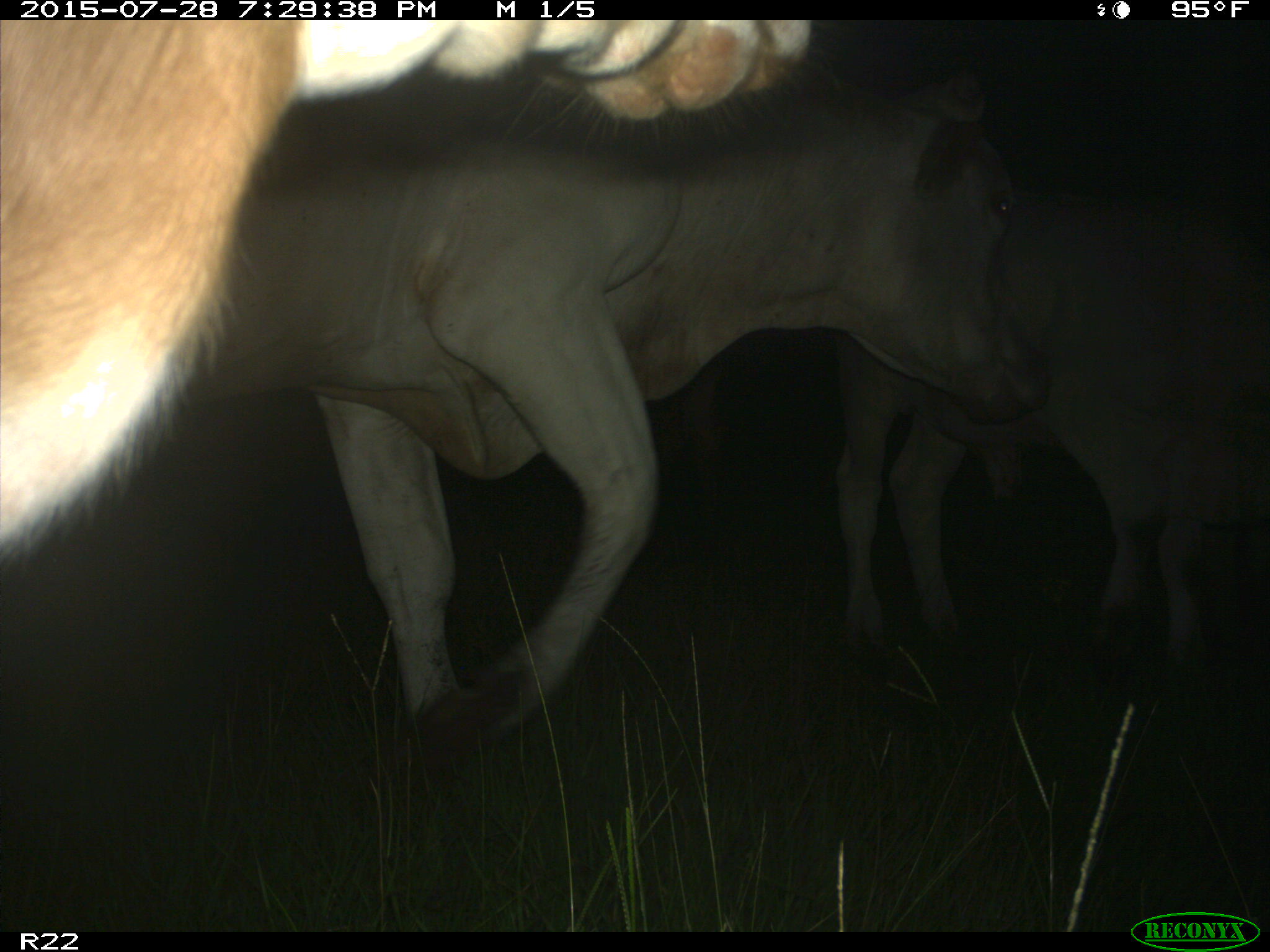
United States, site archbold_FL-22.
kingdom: Animalia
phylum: Chordata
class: Mammalia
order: Artiodactyla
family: Bovidae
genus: Bos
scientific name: Bos taurus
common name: domestic cow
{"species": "Bos taurus (domestic cow)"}